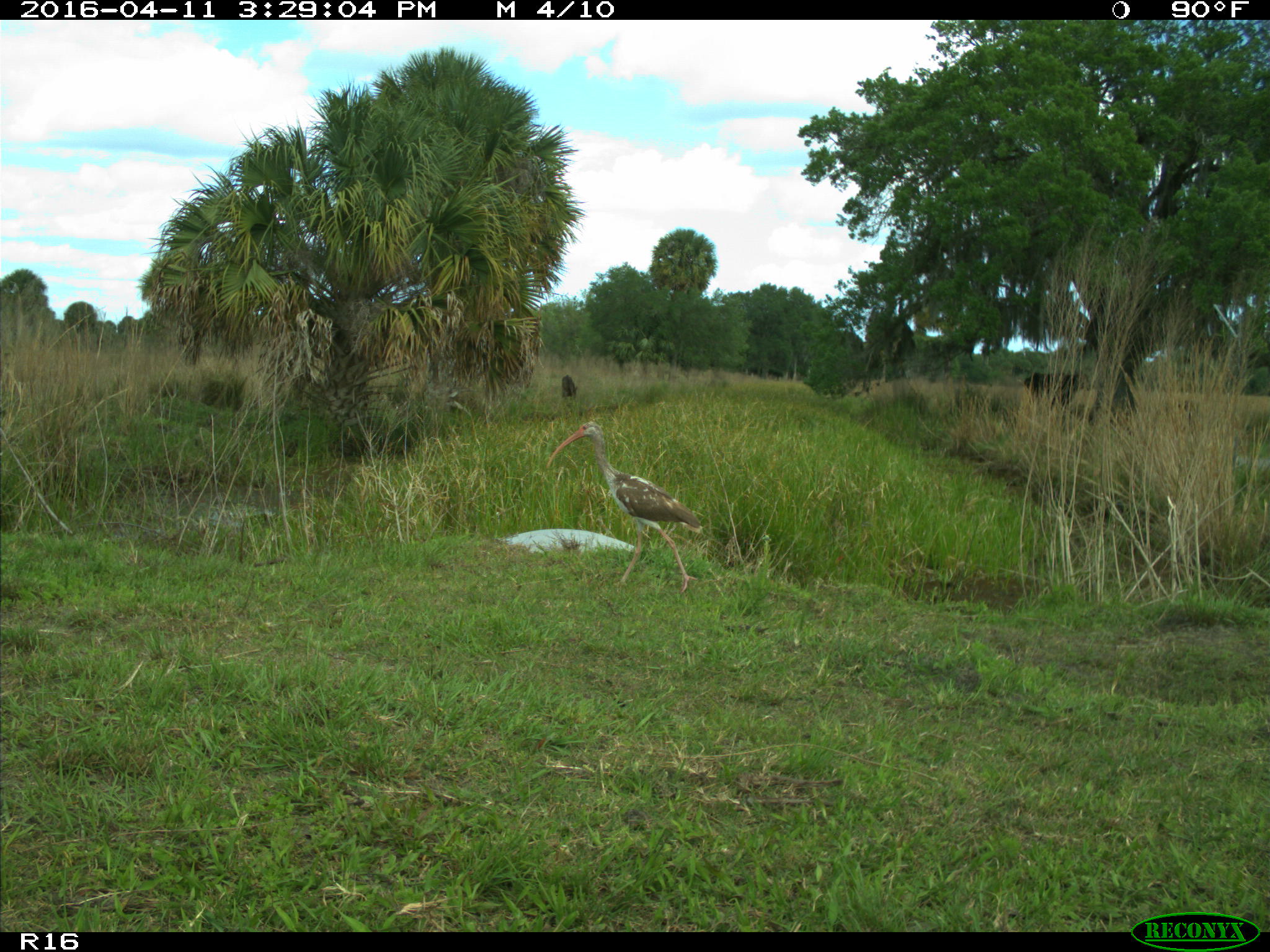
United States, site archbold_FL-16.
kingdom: Animalia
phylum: Chordata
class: Aves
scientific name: Aves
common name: birds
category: unidentified bird